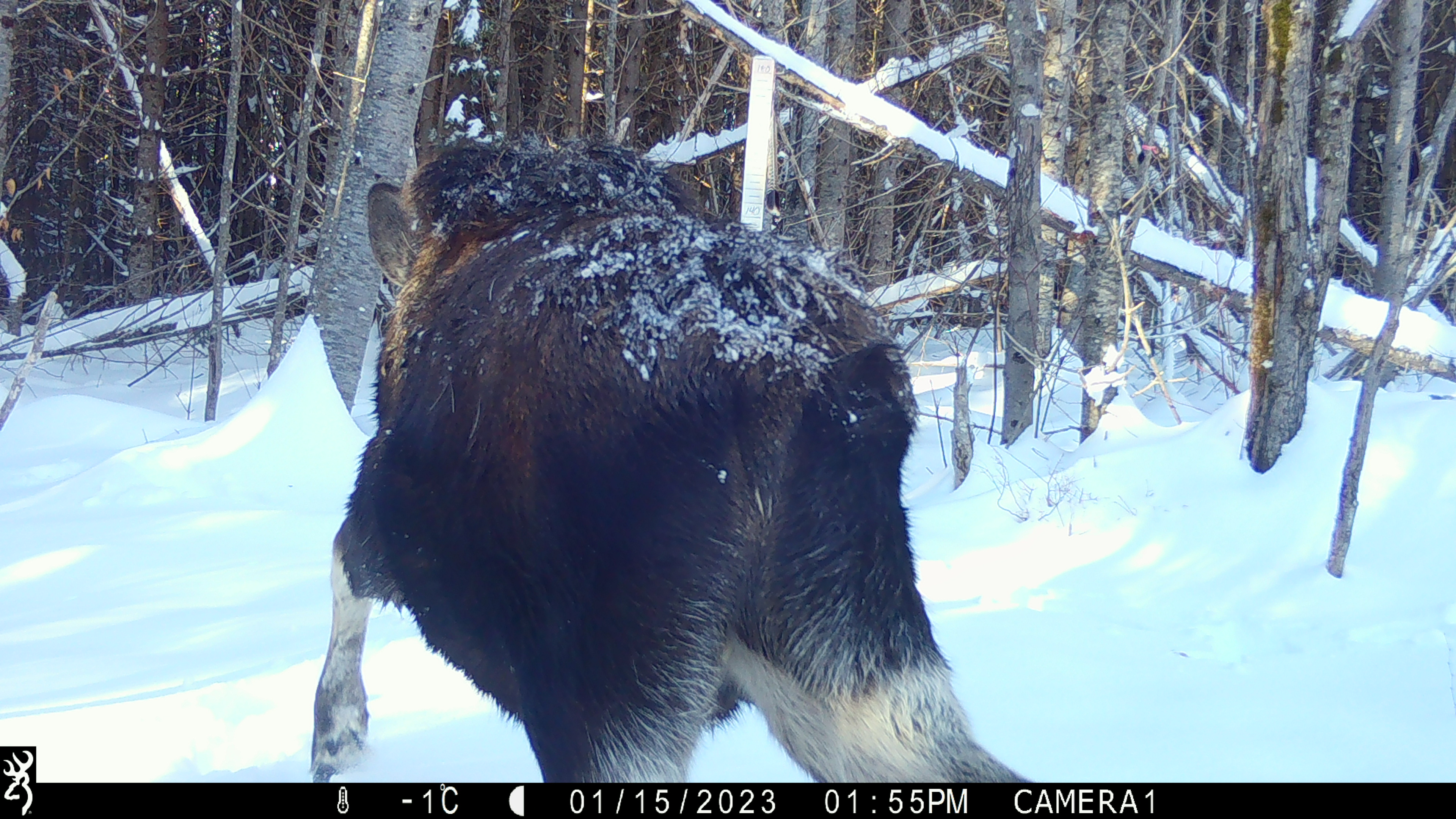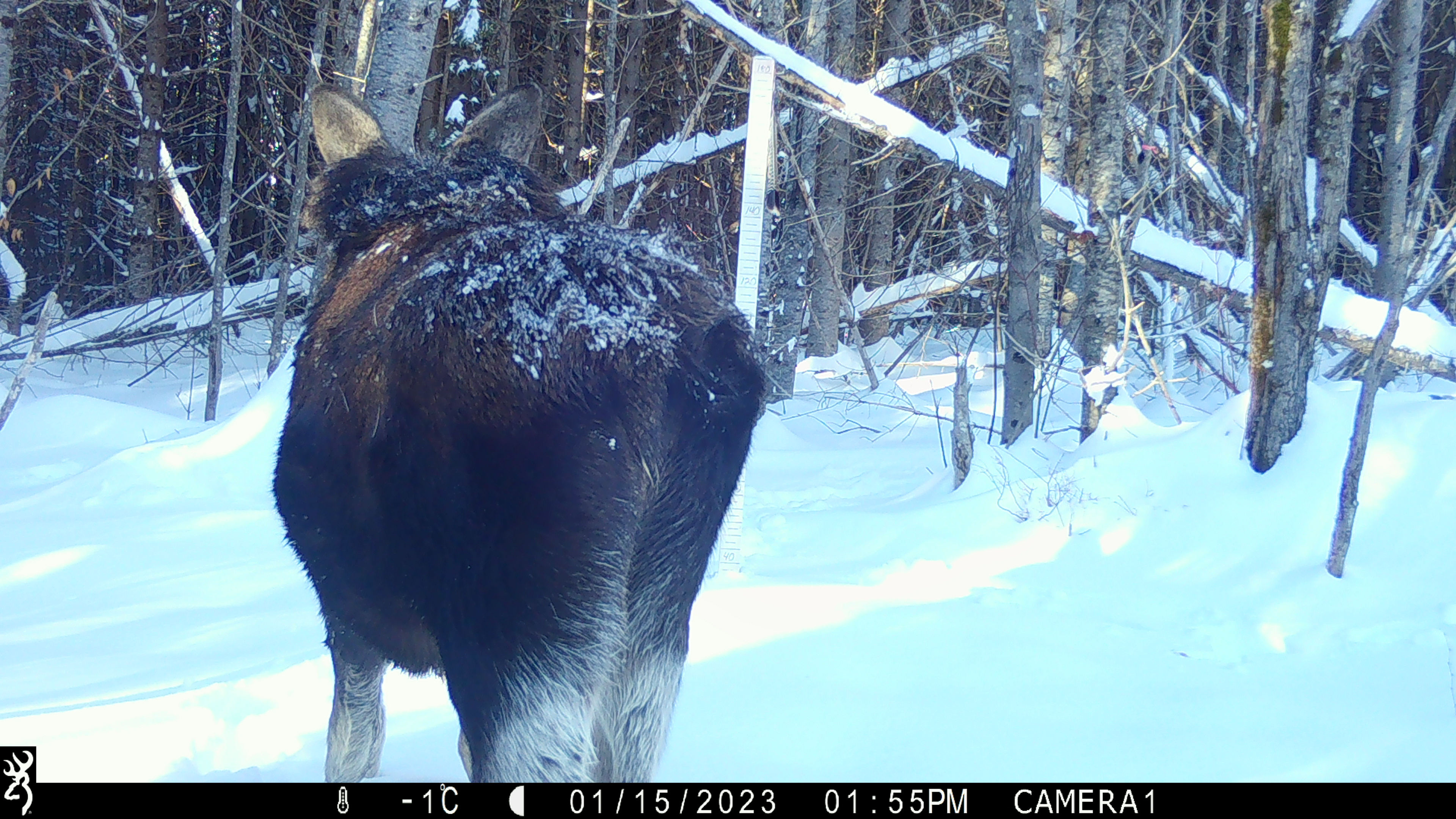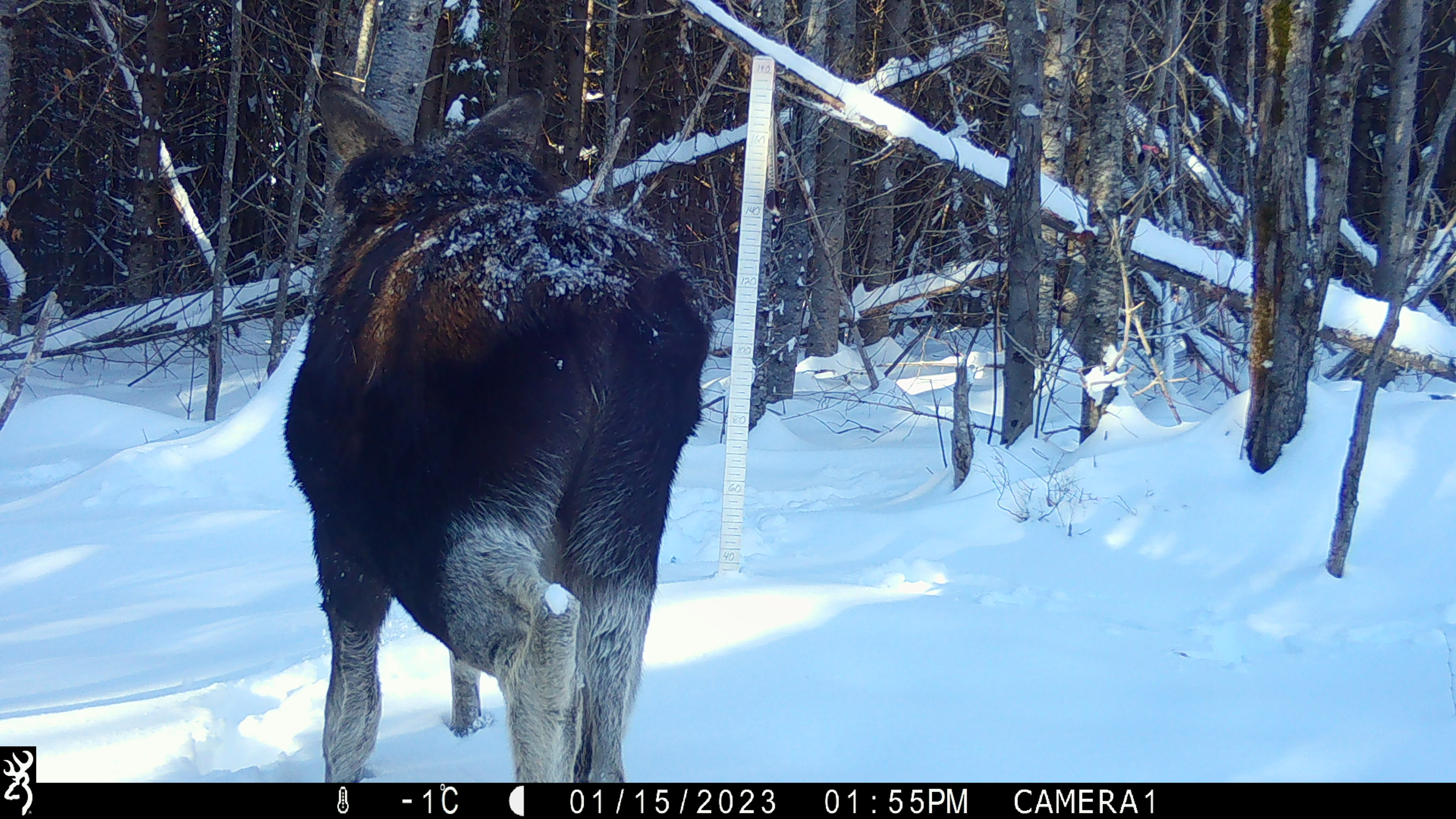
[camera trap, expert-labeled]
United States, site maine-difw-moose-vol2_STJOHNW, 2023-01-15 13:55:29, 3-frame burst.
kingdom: Animalia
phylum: Chordata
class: Mammalia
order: Artiodactyla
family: Cervidae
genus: Alces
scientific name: Alces alces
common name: moose